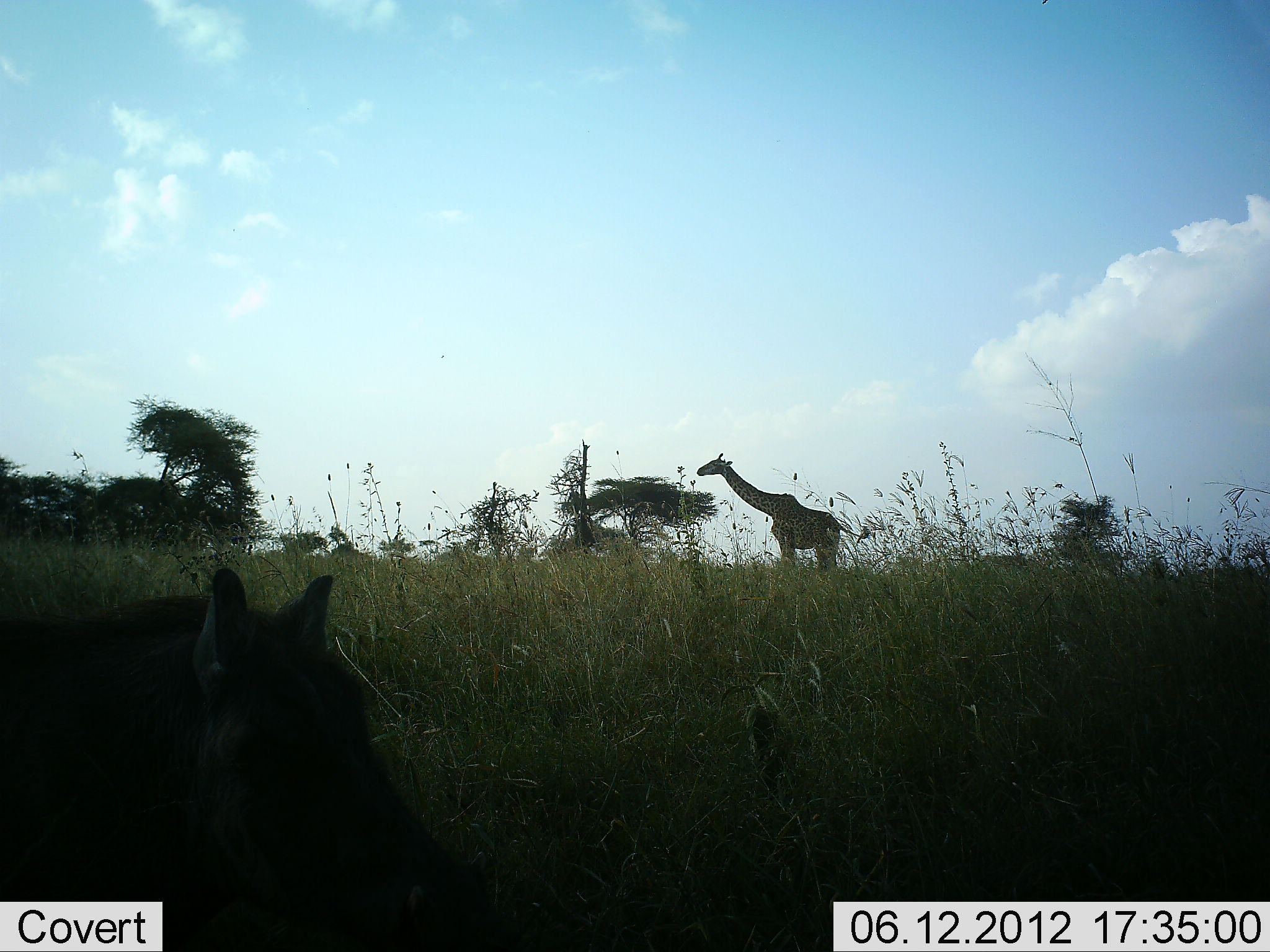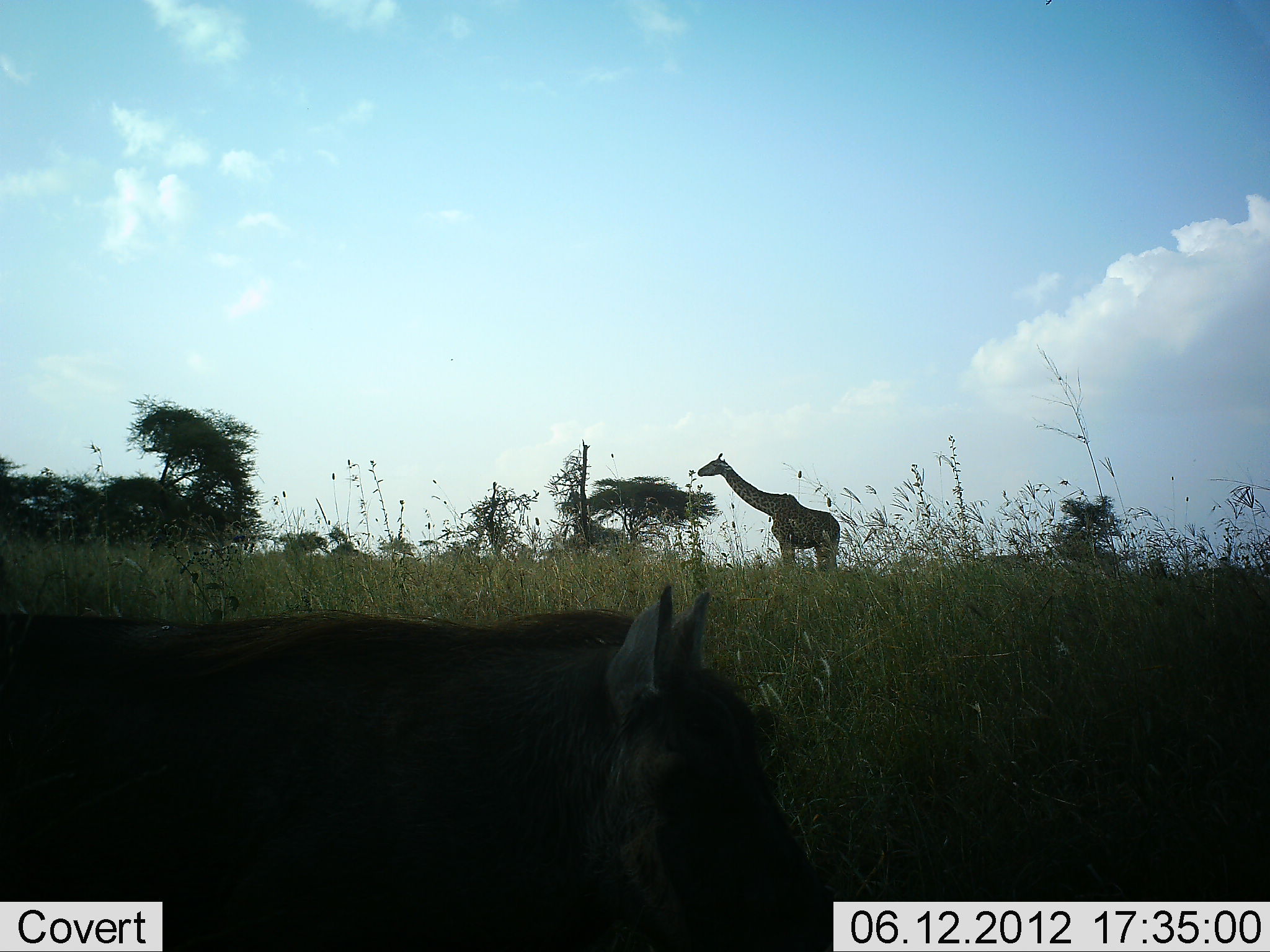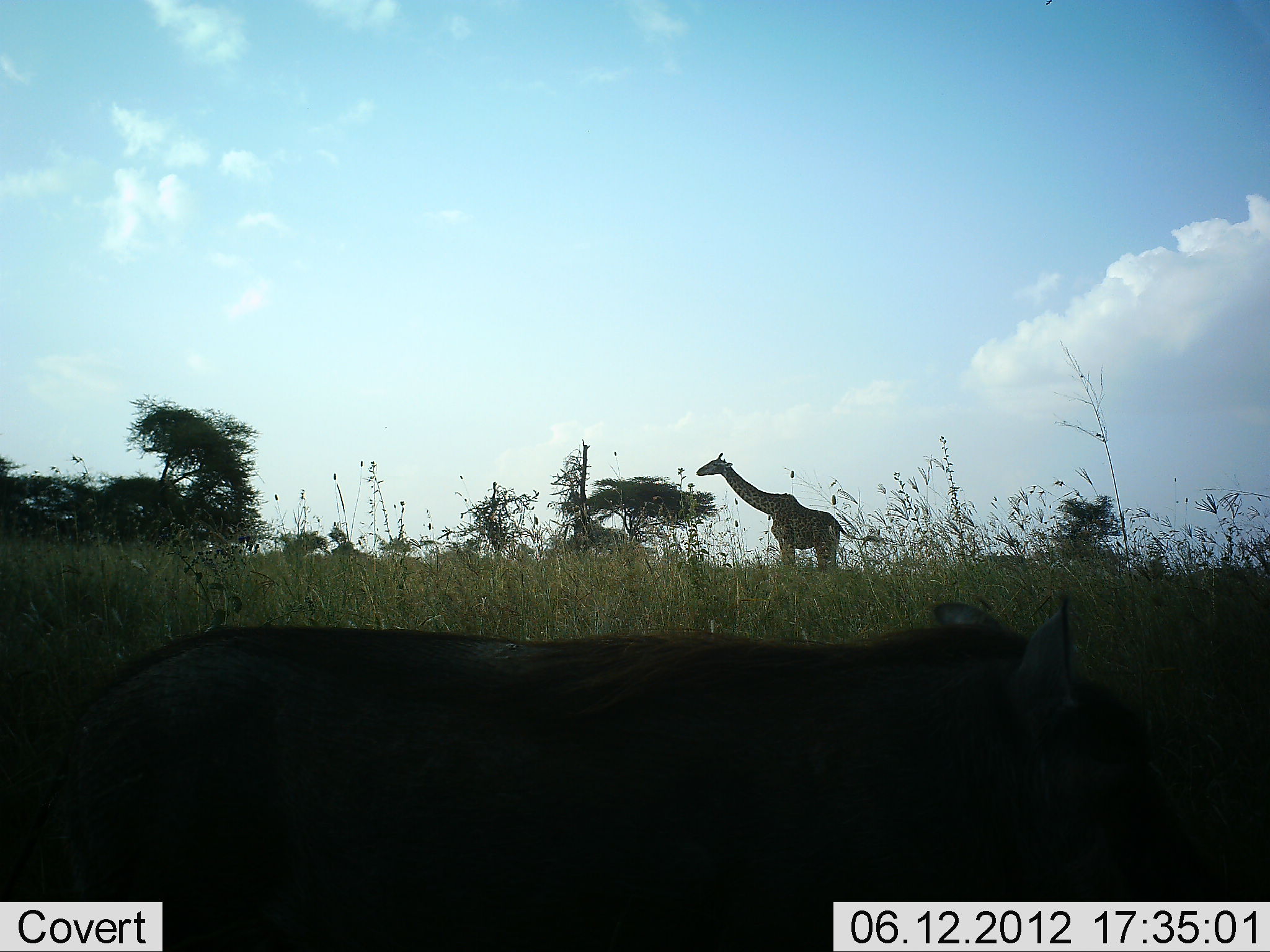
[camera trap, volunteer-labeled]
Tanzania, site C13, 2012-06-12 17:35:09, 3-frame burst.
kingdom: Animalia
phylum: Chordata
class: Mammalia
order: Artiodactyla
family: Giraffidae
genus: Giraffa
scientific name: Giraffa camelopardalis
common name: giraffe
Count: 1.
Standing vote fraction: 75%.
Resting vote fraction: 0%.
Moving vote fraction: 8%.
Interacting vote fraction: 0%.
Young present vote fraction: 0%.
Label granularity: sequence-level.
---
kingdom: Animalia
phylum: Chordata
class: Mammalia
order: Artiodactyla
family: Suidae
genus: Phacochoerus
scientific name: Phacochoerus africanus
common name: warthog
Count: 1.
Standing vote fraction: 0%.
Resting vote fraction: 0%.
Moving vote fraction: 100%.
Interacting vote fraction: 0%.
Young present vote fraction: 0%.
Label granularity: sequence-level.